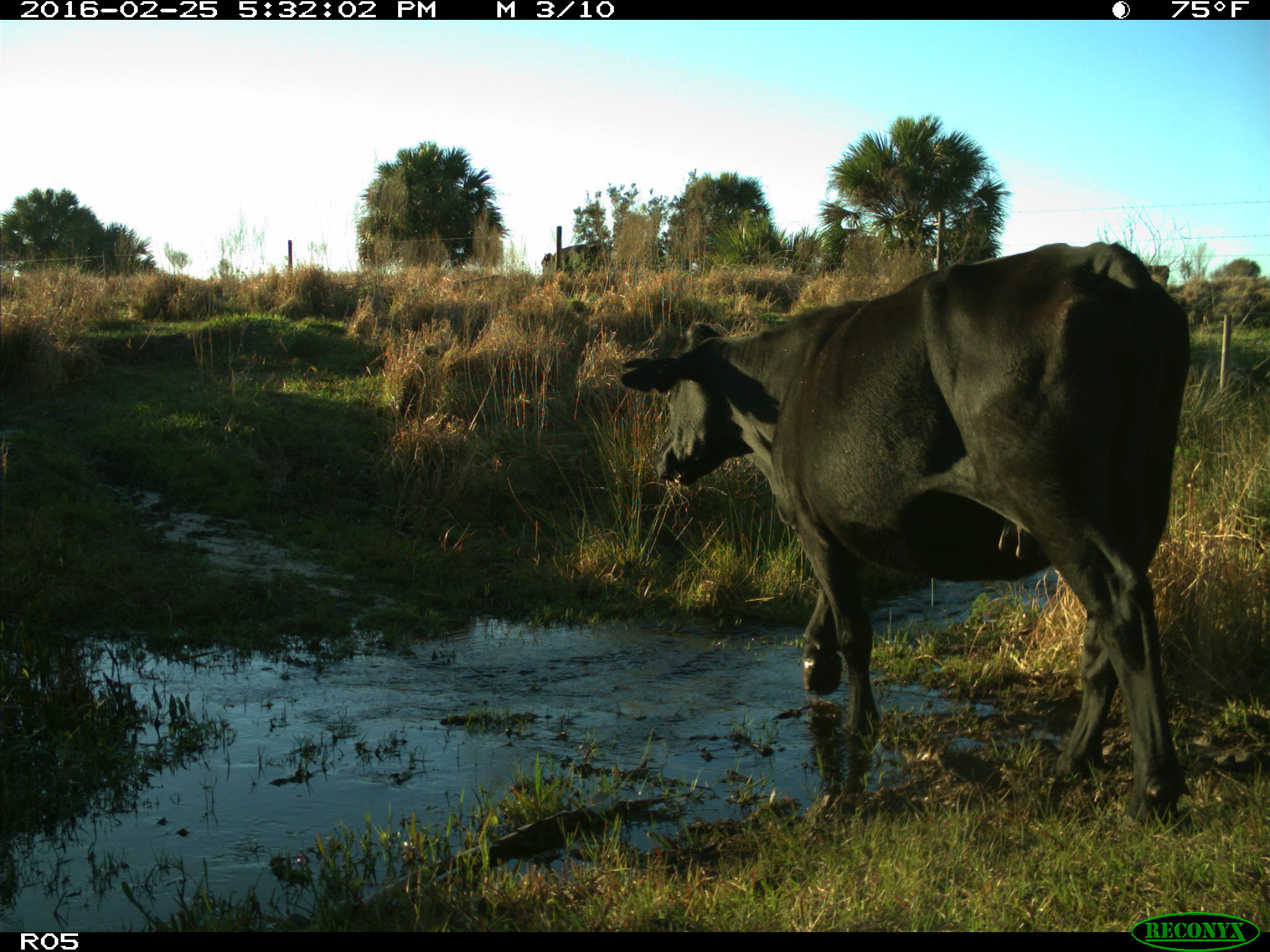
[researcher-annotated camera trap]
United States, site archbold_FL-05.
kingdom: Animalia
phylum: Chordata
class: Mammalia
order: Artiodactyla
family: Bovidae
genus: Bos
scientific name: Bos taurus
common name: domestic cow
Bos taurus (domestic cow).